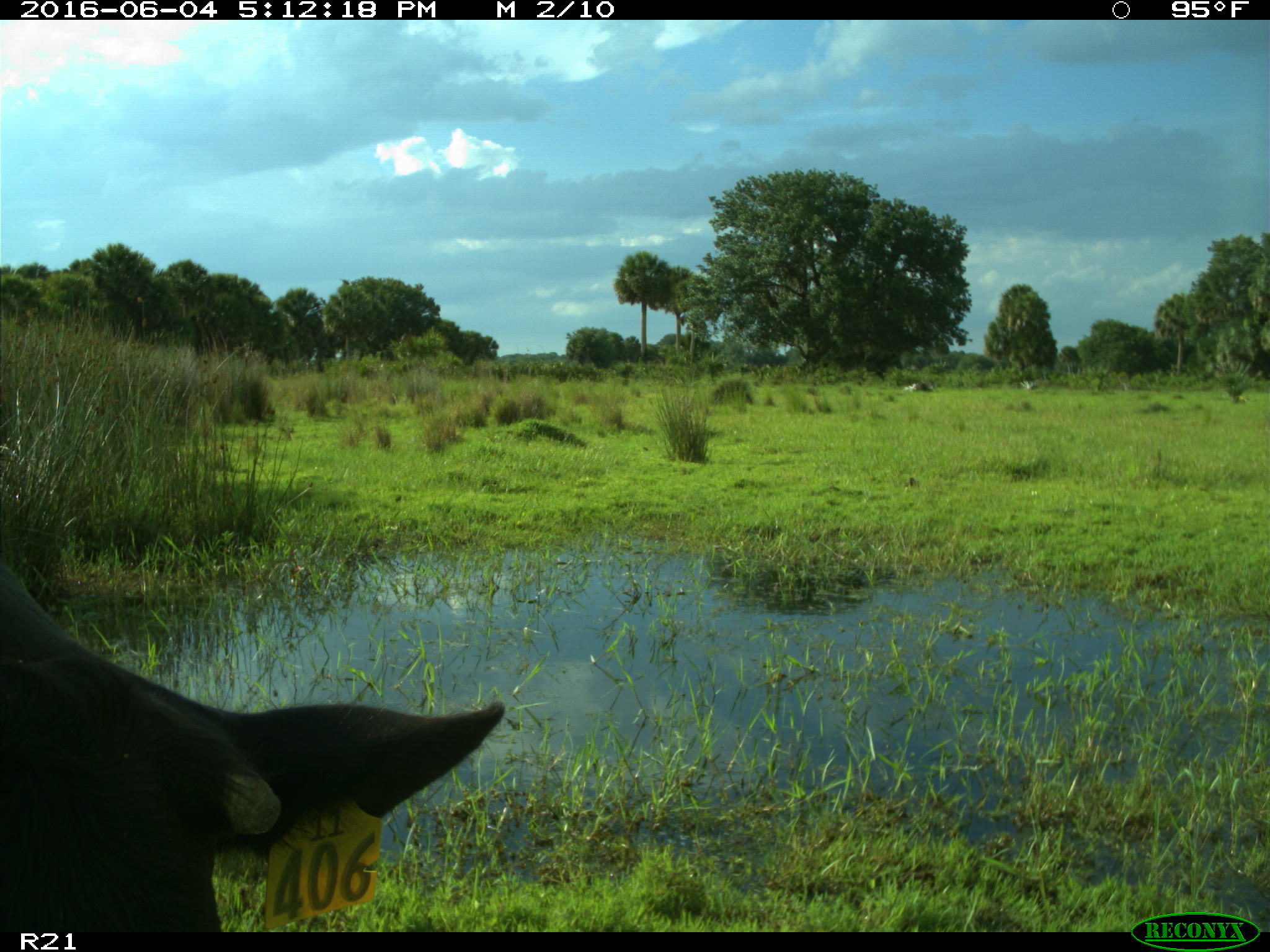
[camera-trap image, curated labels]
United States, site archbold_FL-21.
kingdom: Animalia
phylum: Chordata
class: Mammalia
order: Artiodactyla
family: Bovidae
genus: Bos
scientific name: Bos taurus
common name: domestic cow